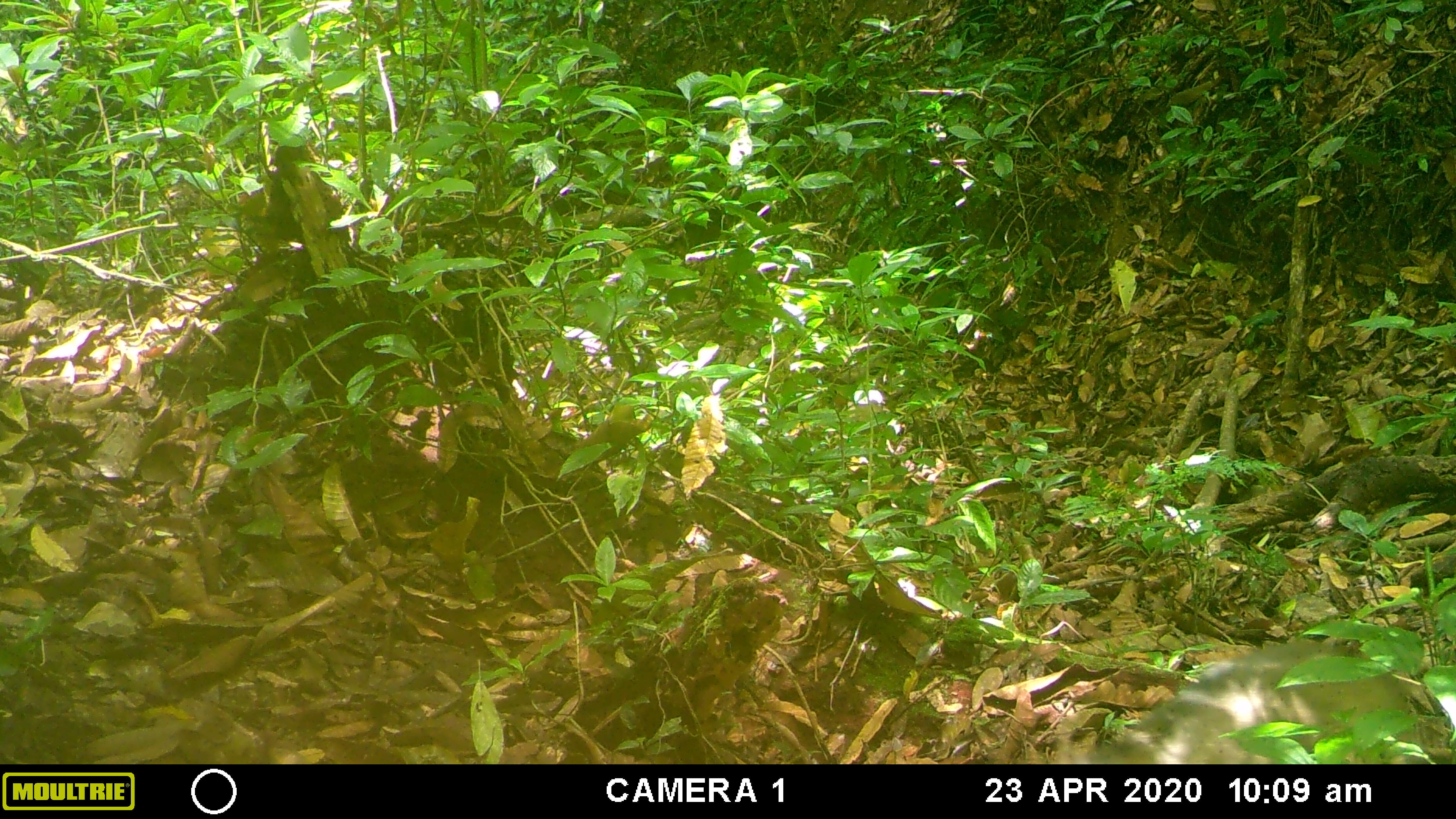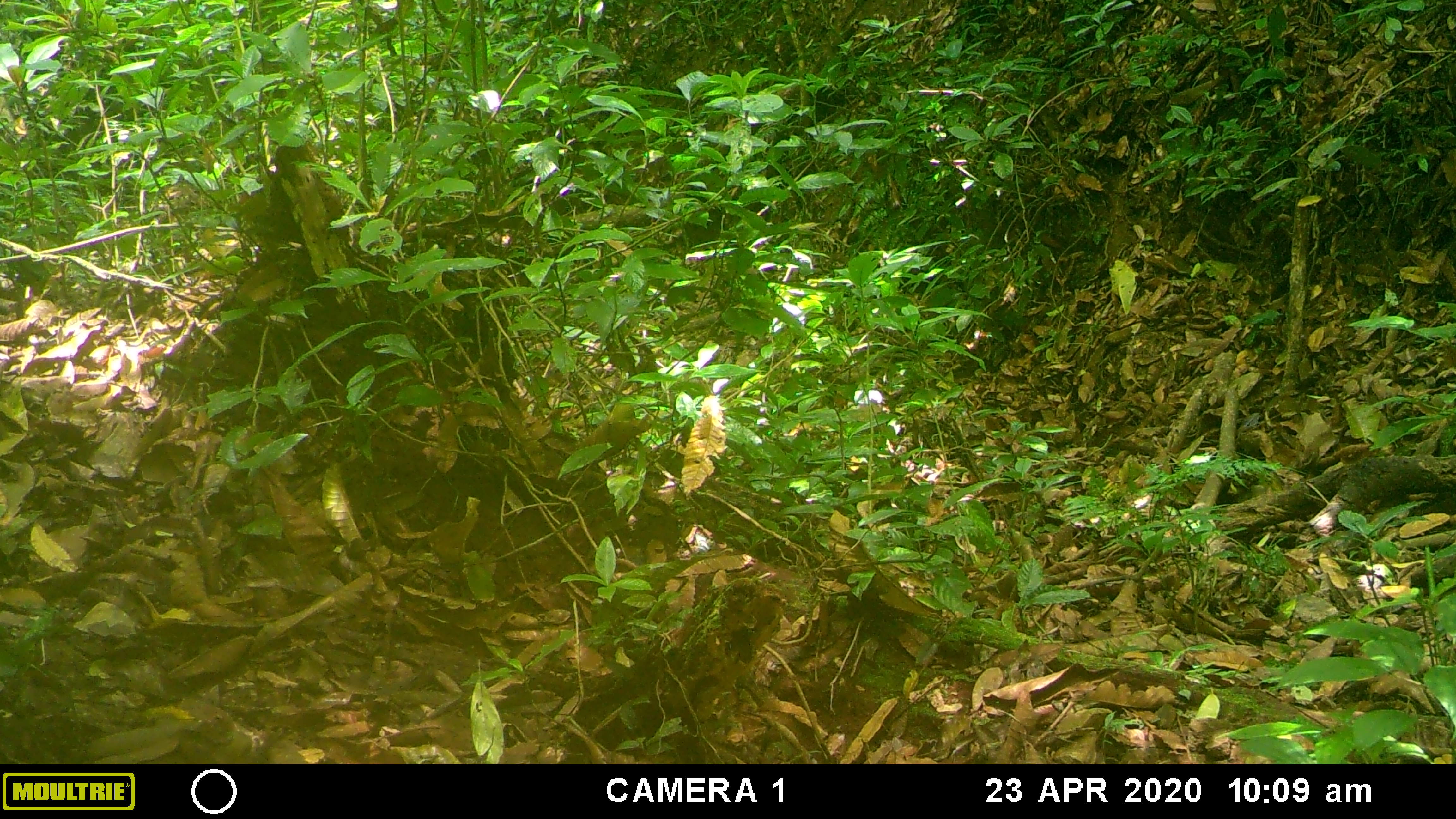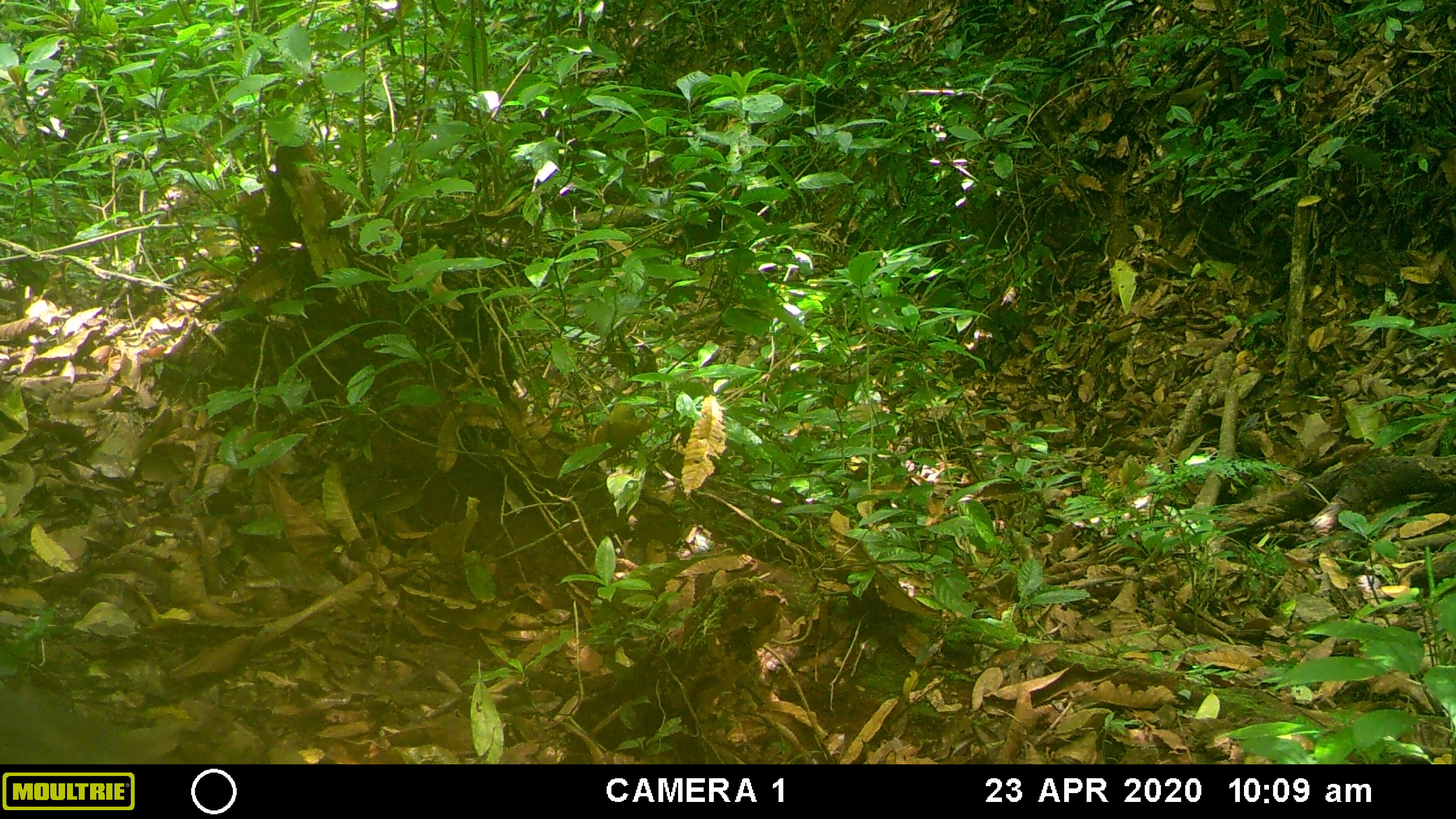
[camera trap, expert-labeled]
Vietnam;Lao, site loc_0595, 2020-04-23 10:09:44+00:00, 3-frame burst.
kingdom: Animalia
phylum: Chordata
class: Mammalia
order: Artiodactyla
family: Suidae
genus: Sus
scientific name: Sus scrofa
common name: eurasian wild pig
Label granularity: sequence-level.